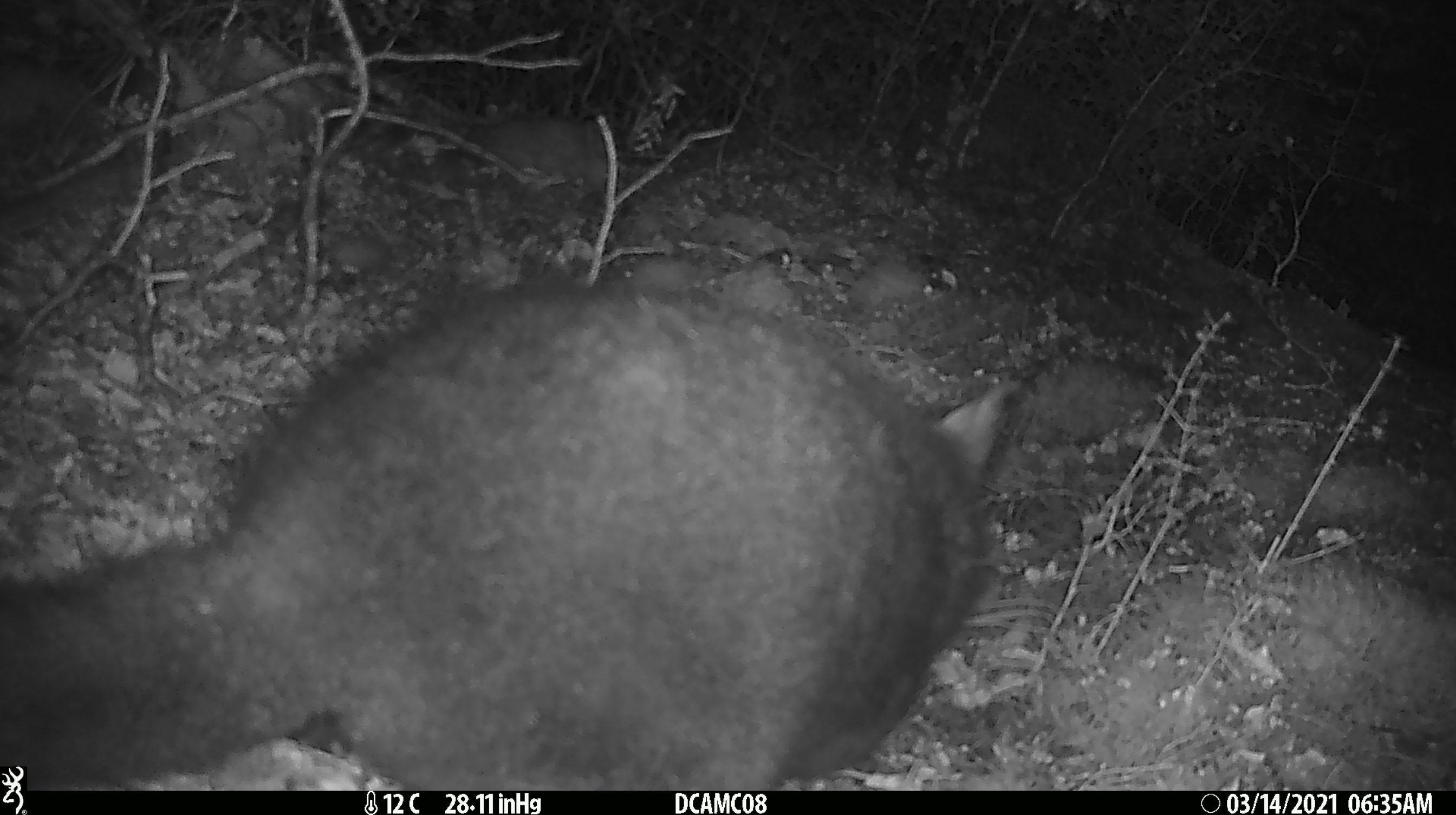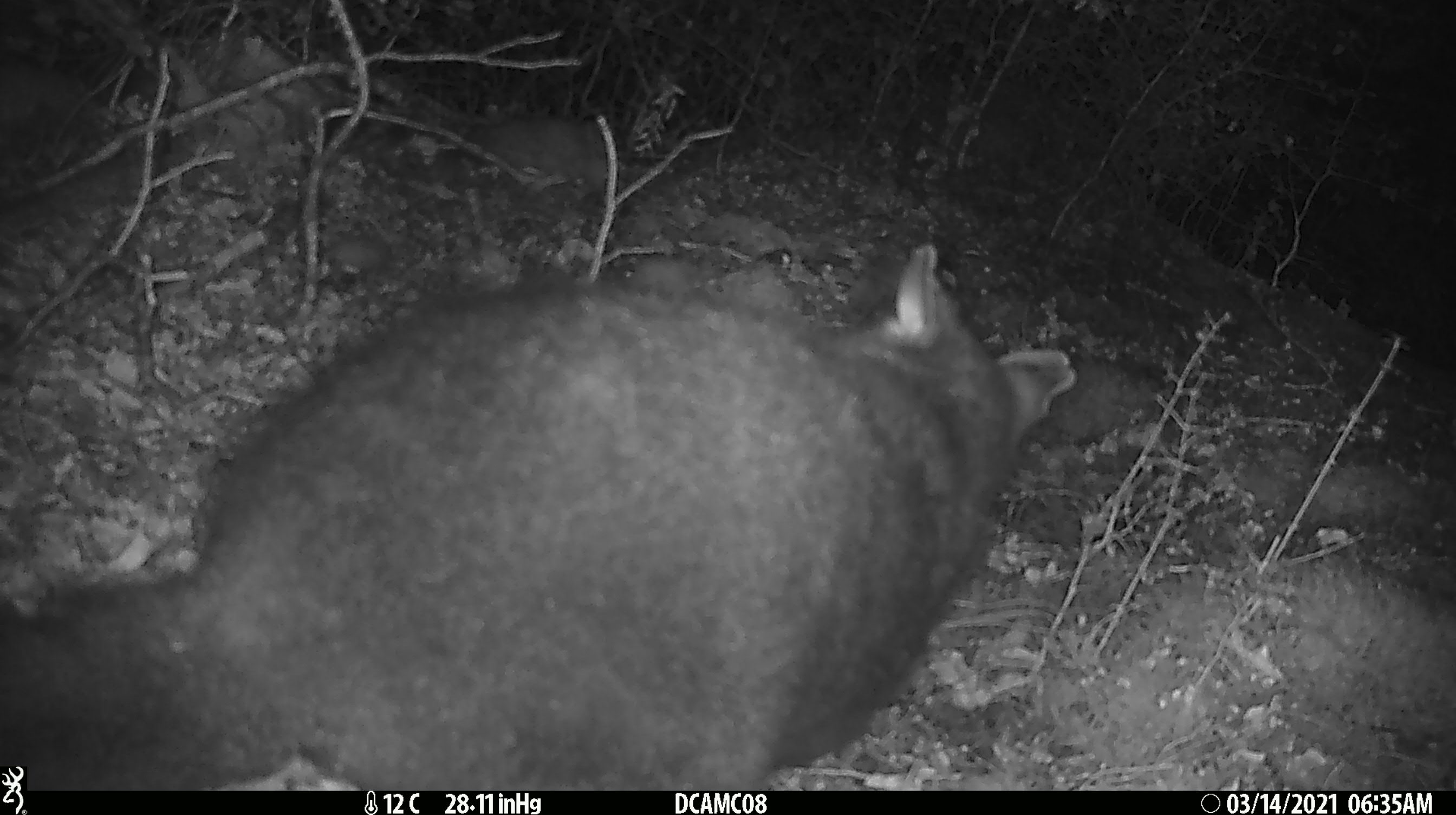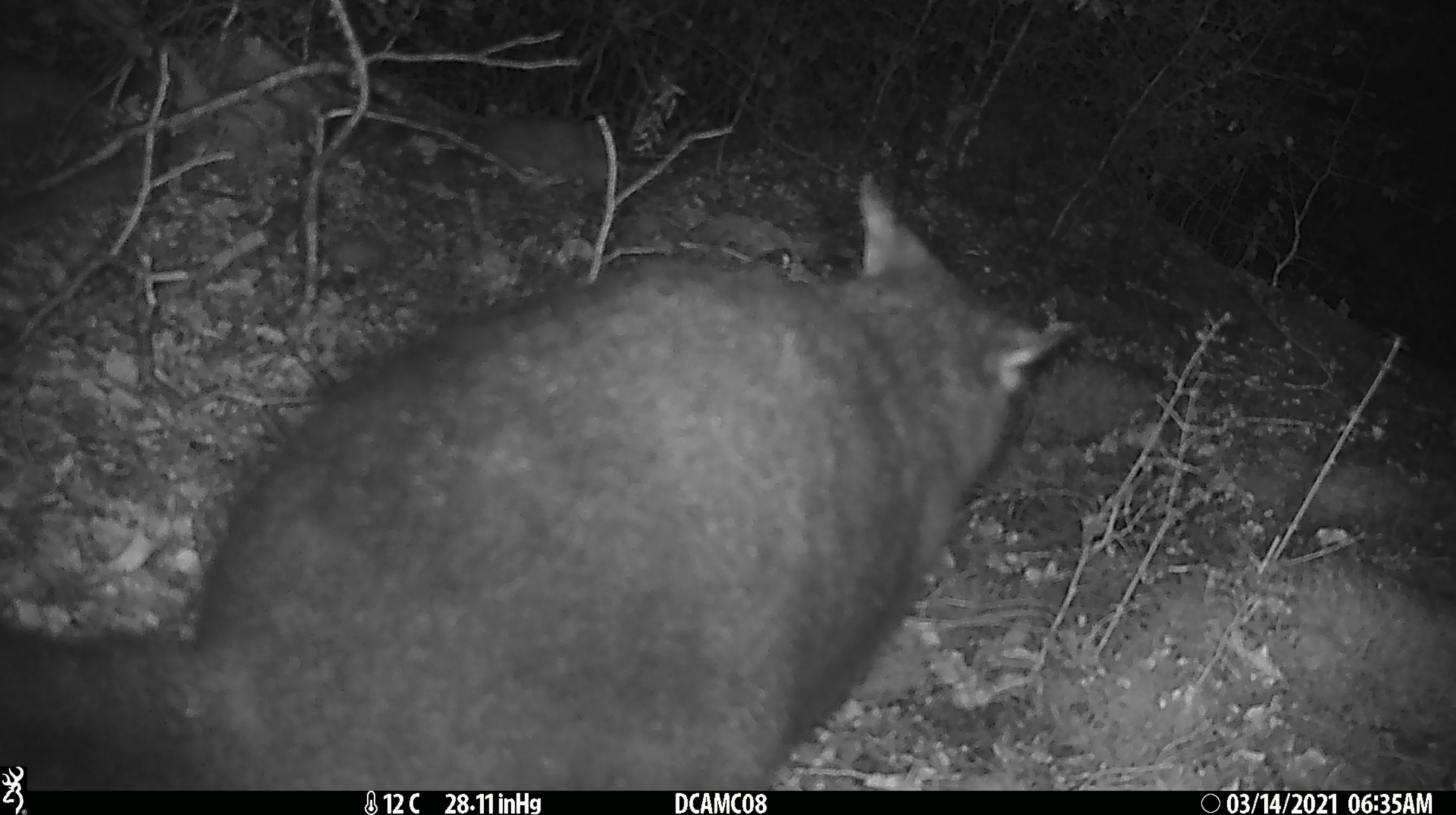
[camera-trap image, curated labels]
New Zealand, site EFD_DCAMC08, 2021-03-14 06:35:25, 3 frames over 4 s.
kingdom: Animalia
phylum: Chordata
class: Mammalia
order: Diprotodontia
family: Phalangeridae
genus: Trichosurus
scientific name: Trichosurus vulpecula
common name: common brushtail possum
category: possum